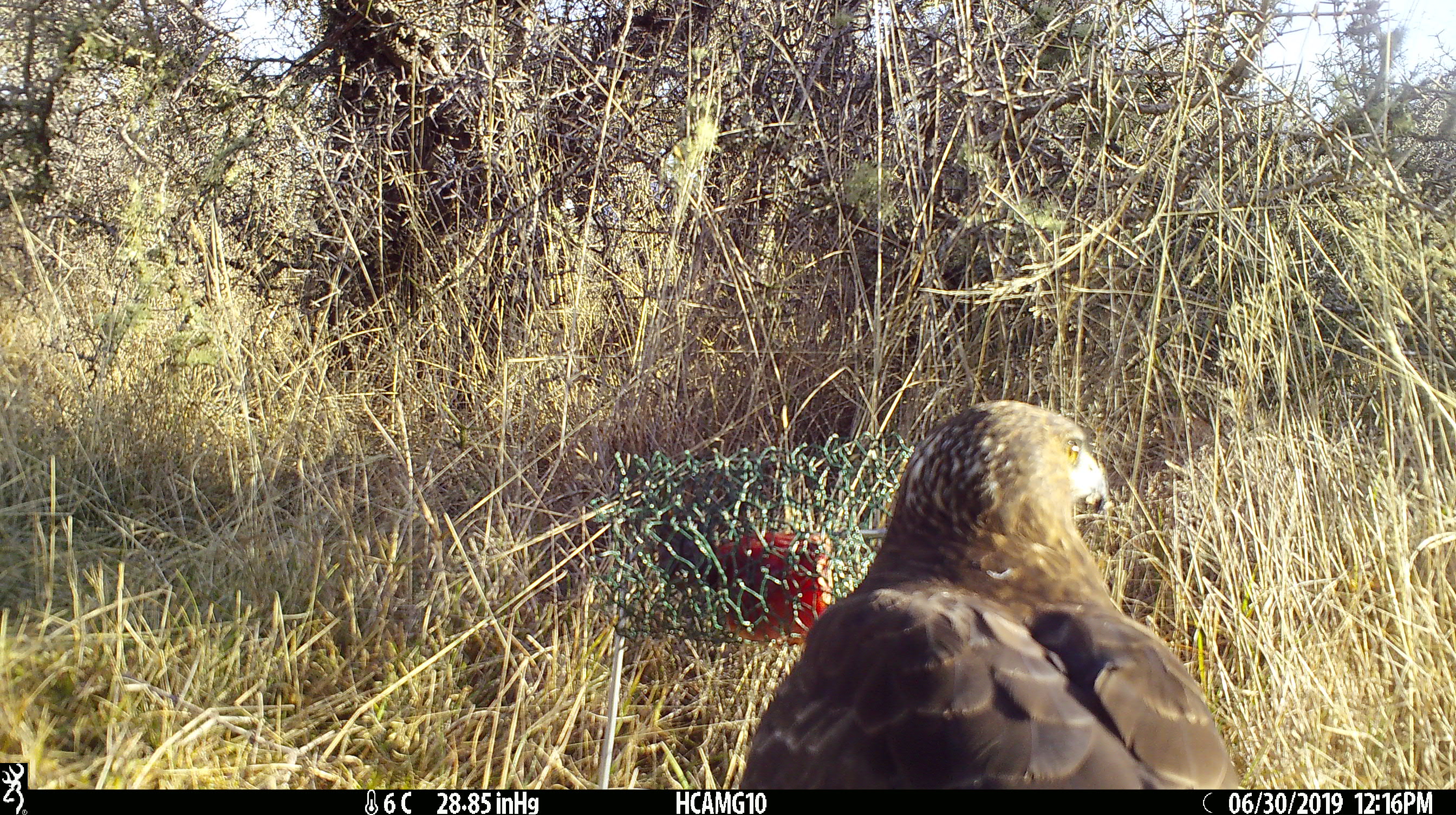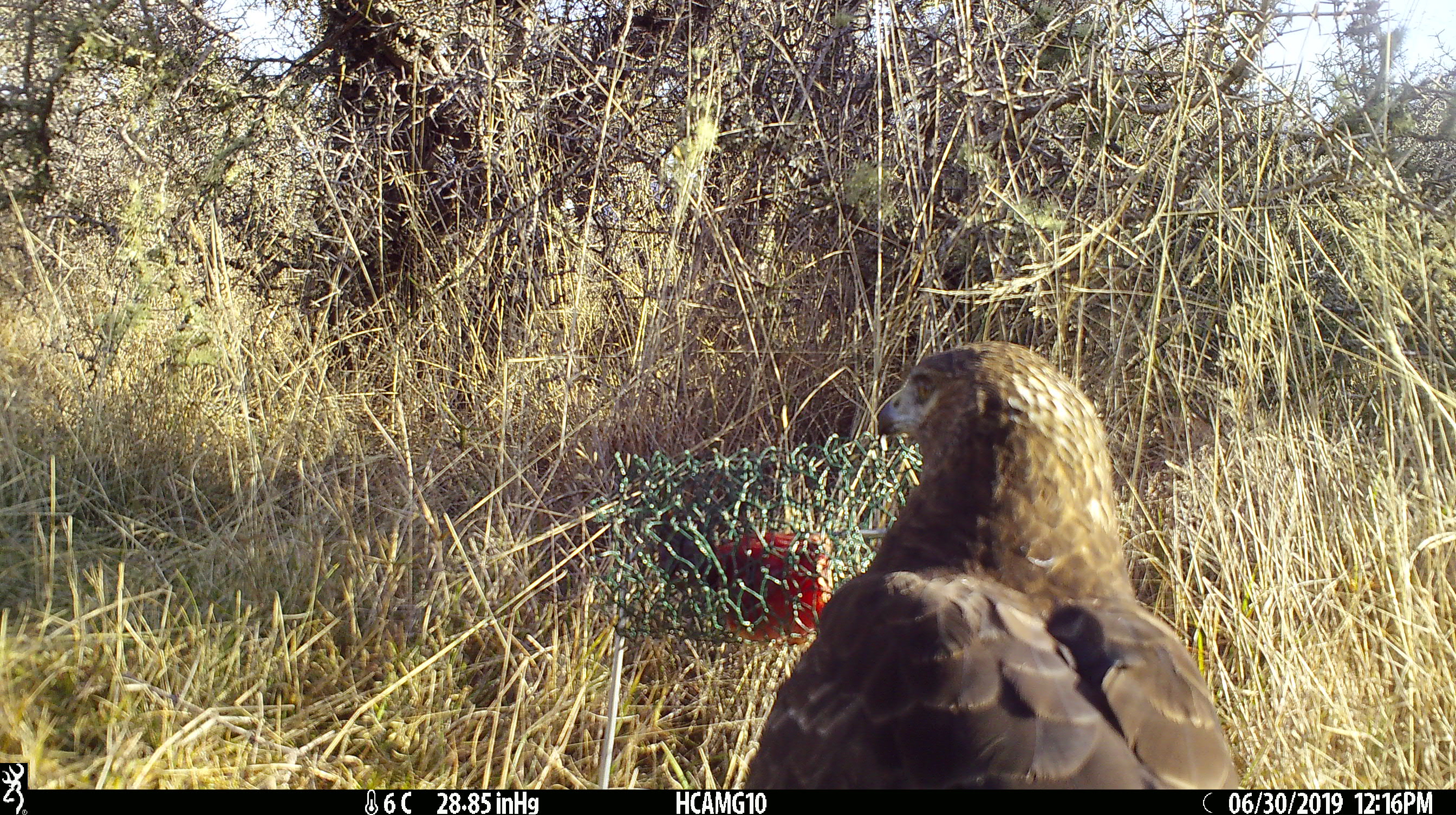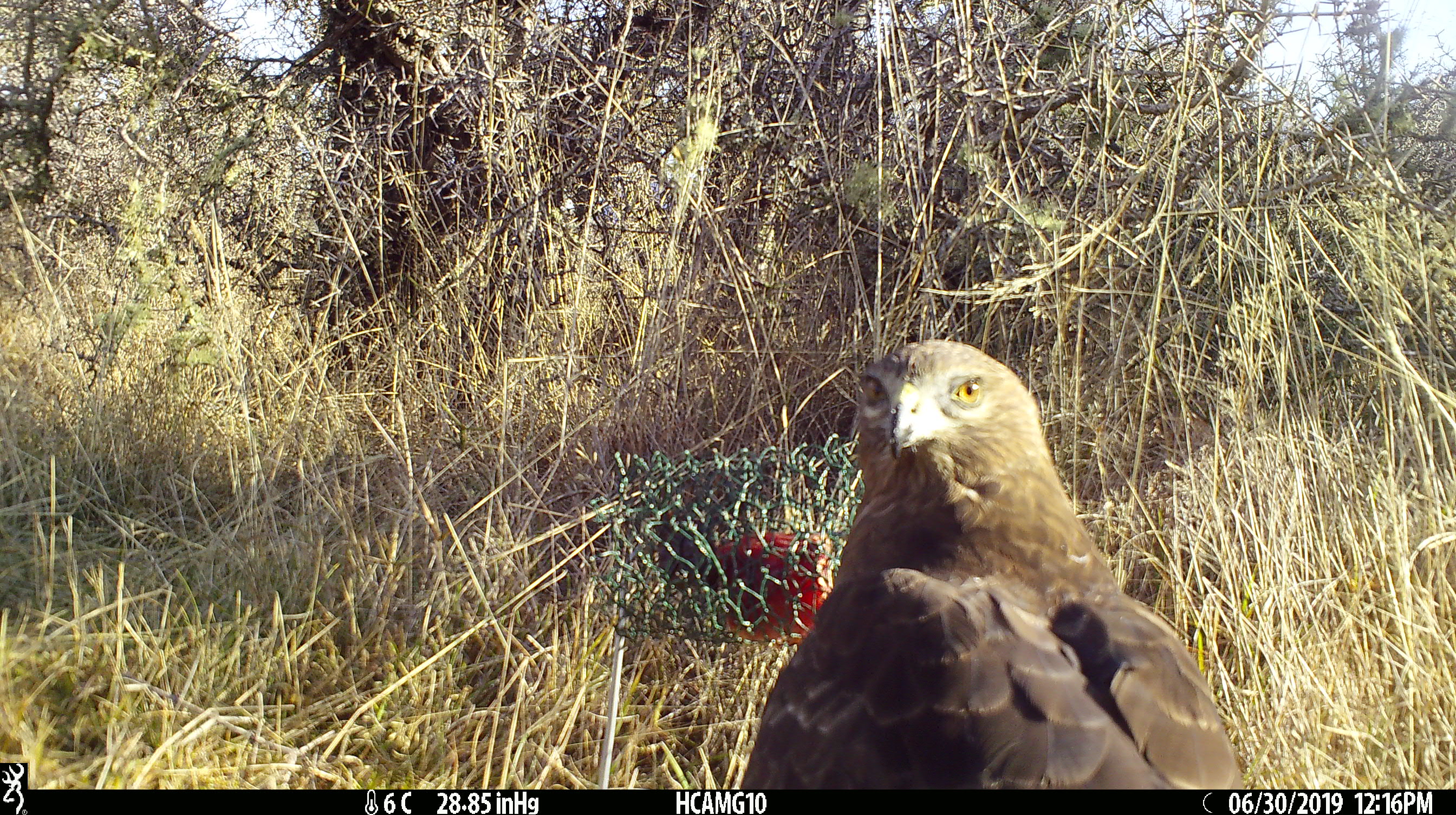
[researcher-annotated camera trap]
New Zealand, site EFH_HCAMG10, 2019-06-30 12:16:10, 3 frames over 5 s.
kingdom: Animalia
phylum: Chordata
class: Aves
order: Accipitriformes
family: Accipitridae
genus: Circus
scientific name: Circus approximans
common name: swamp harrier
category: harrier